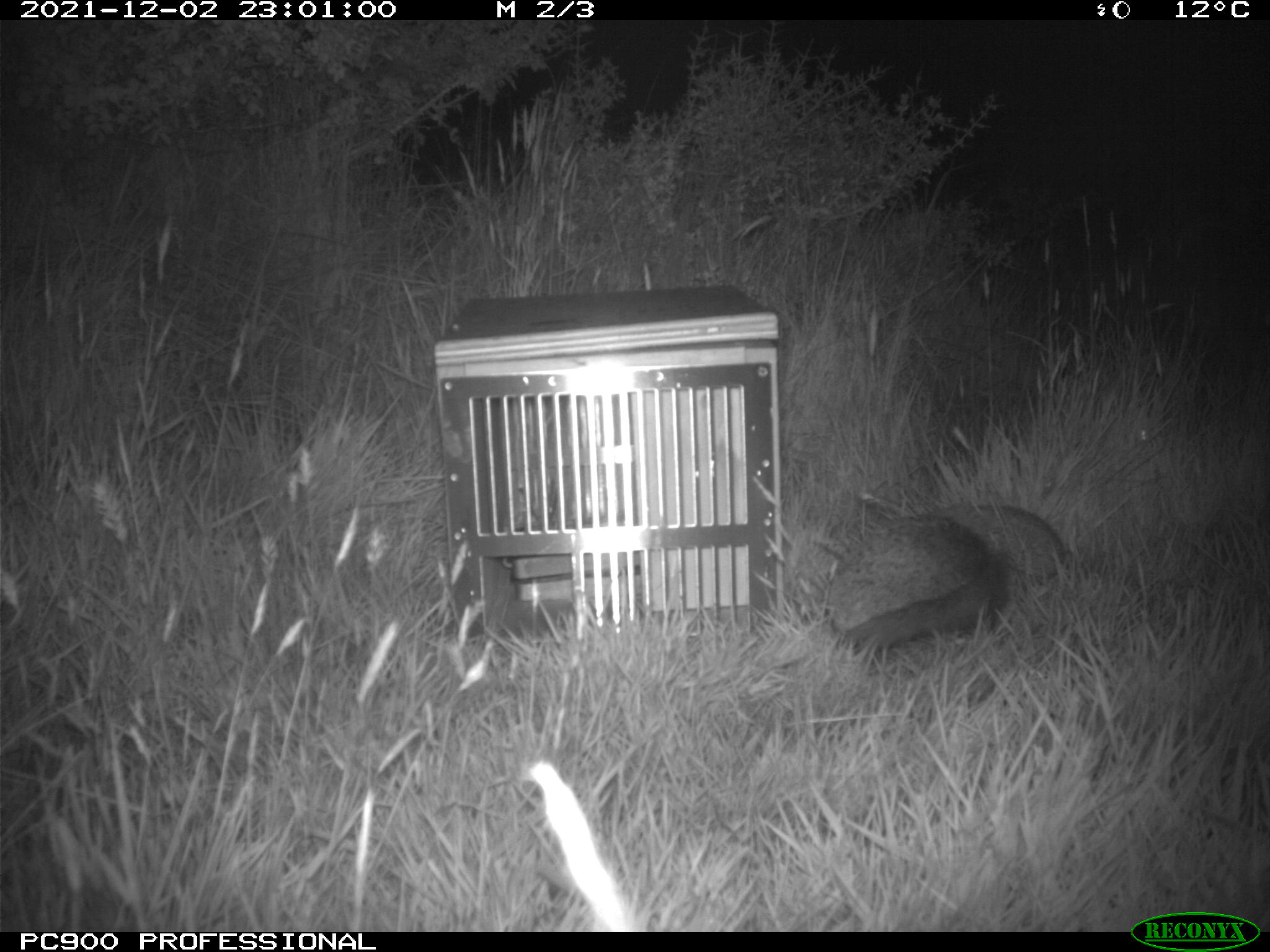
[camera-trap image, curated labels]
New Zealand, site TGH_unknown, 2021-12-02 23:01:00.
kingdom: Animalia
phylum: Chordata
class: Mammalia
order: Eulipotyphla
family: Erinaceidae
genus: Erinaceus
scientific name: Erinaceus europaeus europaeus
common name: european hedgehog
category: hedgehog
Hedgehog (european hedgehog) (Erinaceus europaeus europaeus).